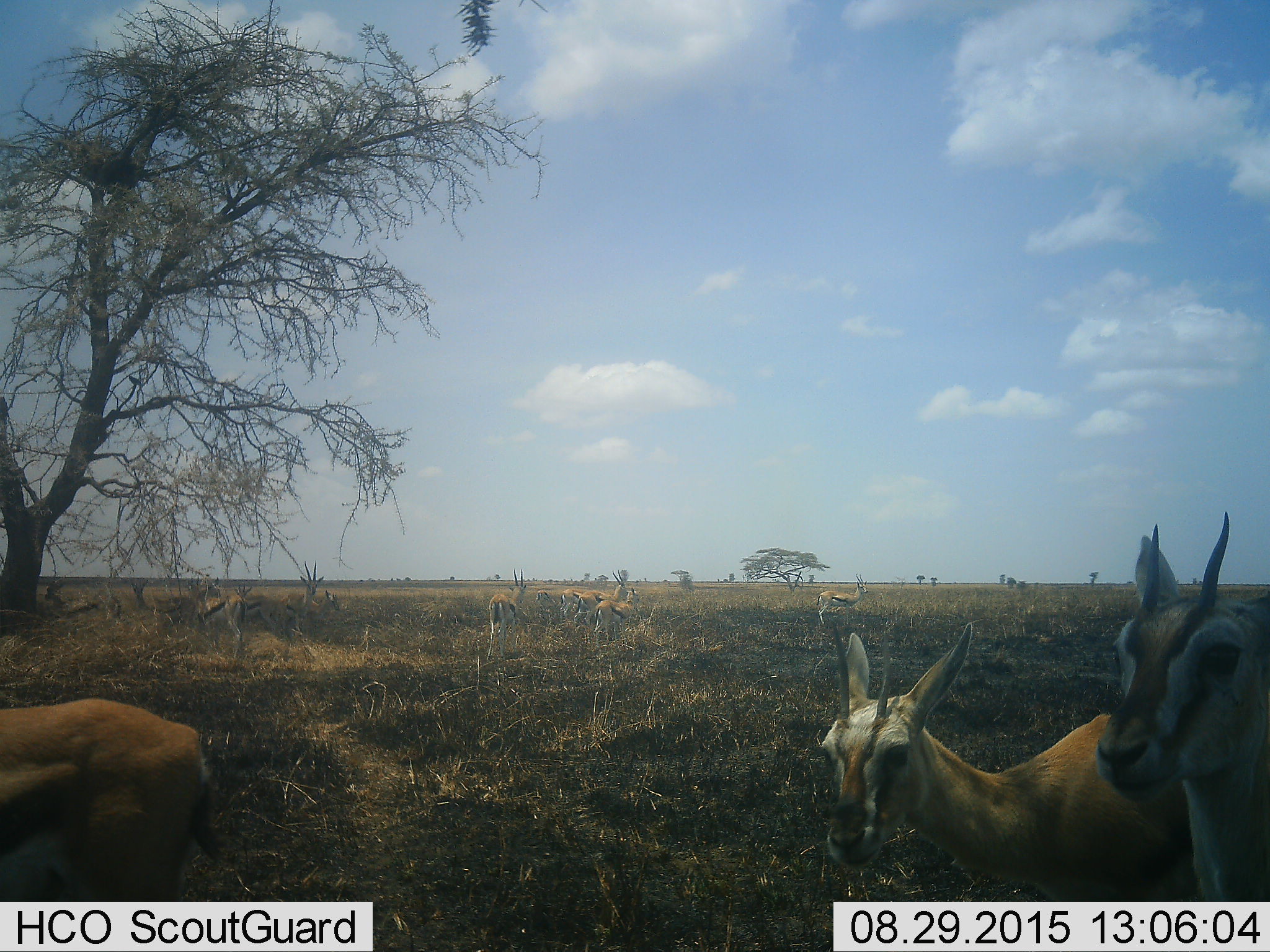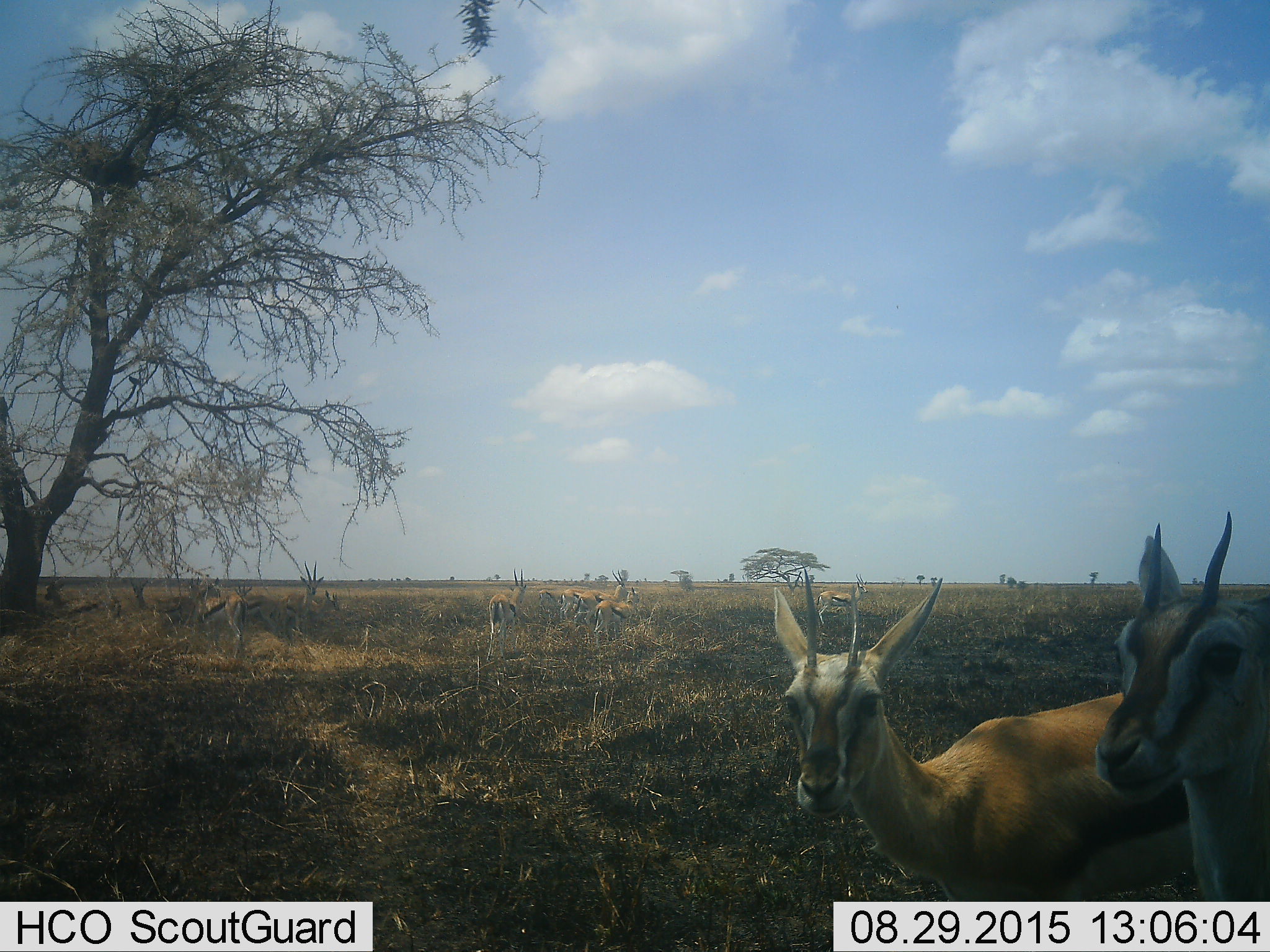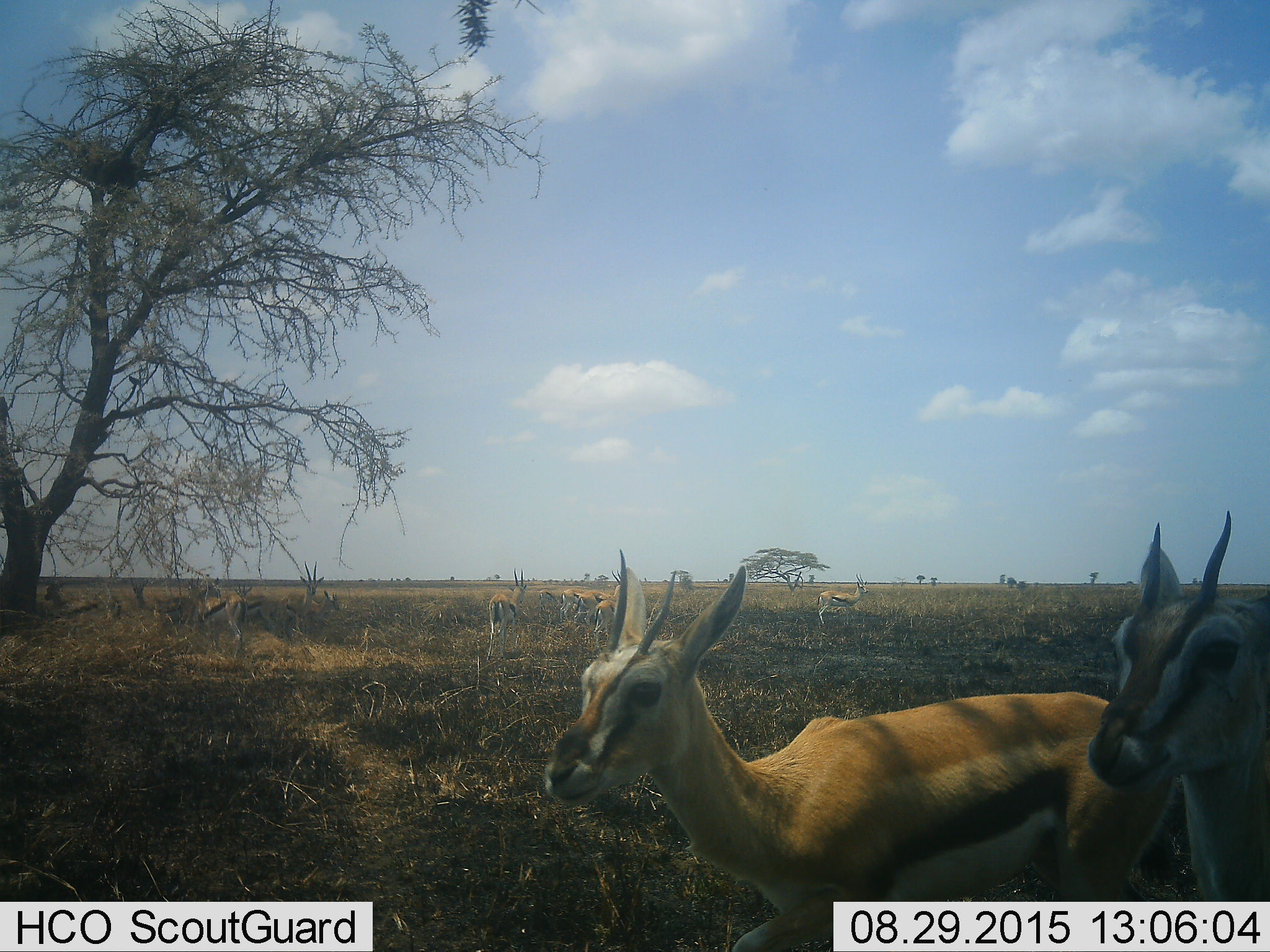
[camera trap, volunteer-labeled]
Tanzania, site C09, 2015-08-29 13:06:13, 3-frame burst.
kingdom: Animalia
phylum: Chordata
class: Mammalia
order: Artiodactyla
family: Bovidae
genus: Eudorcas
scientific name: Eudorcas thomsonii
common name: thomson's gazelle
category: gazellethomsons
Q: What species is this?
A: Gazellethomsons (thomson's gazelle) (Eudorcas thomsonii).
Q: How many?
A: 11-50.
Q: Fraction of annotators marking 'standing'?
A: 93%.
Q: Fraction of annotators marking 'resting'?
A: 27%.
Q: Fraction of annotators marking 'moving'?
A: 33%.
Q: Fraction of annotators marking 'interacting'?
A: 13%.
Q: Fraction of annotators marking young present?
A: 7%.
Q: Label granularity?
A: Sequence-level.